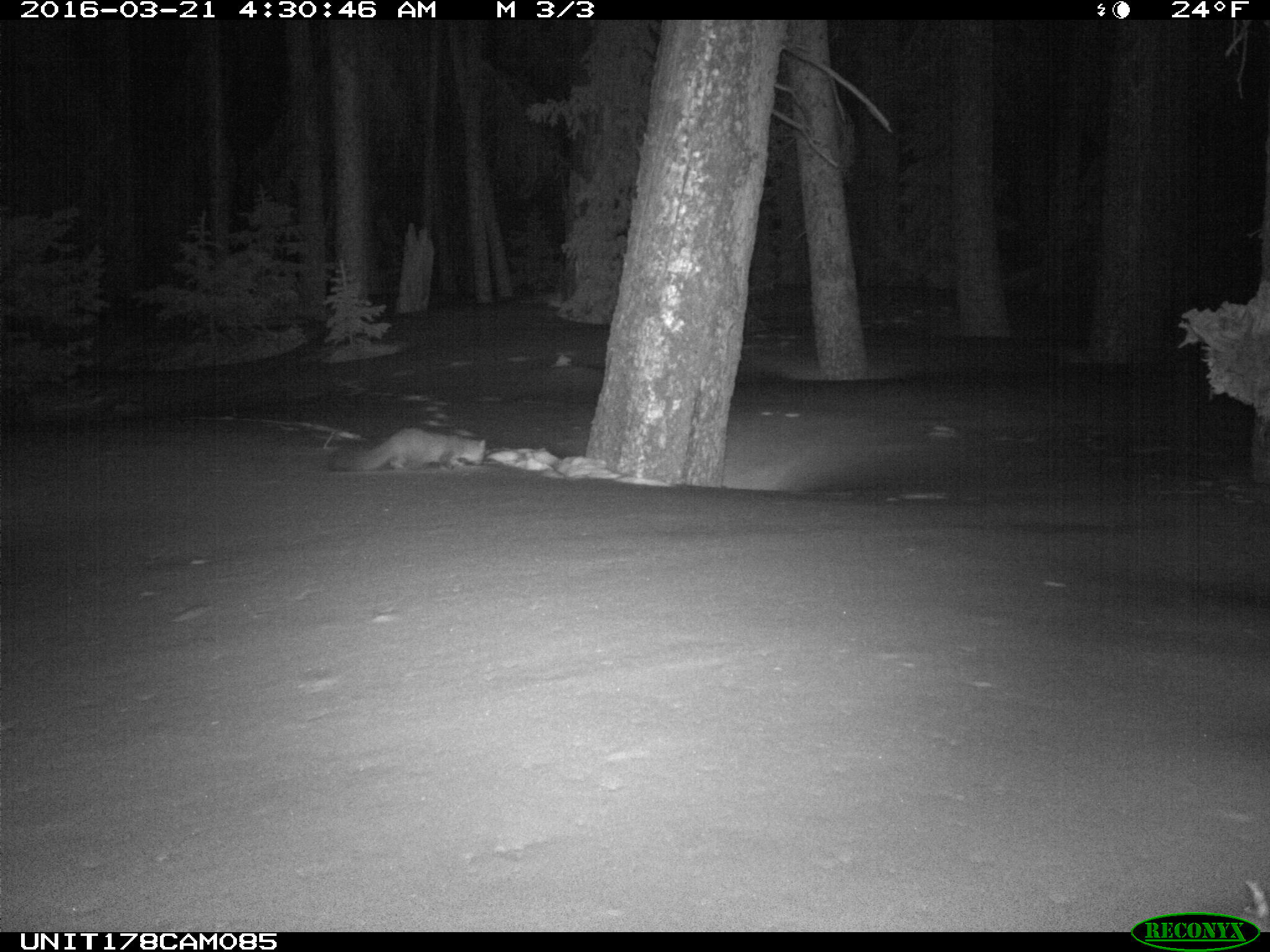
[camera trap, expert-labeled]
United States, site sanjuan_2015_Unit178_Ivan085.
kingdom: Animalia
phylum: Chordata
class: Mammalia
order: Carnivora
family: Mustelidae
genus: Martes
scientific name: Martes americana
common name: american marten